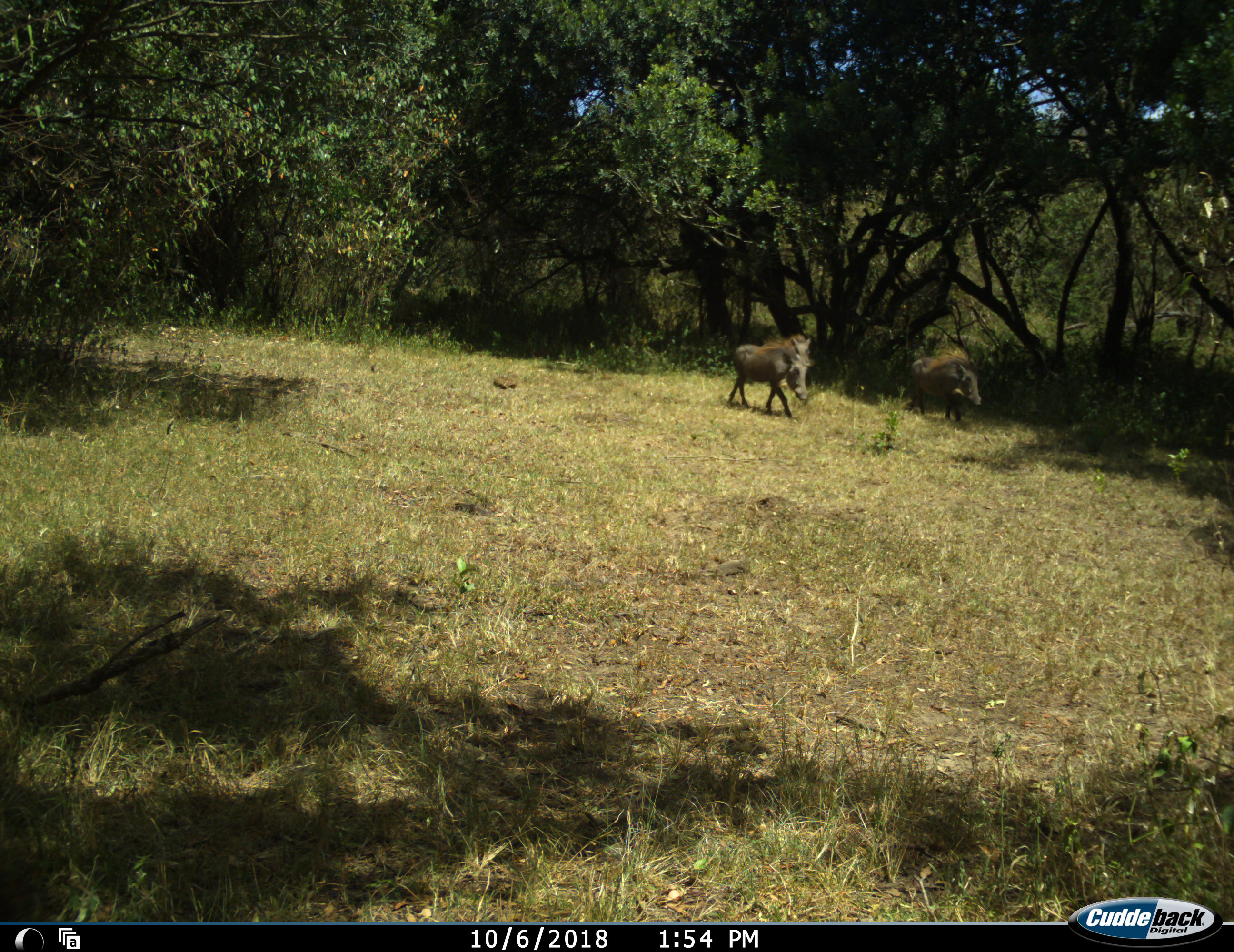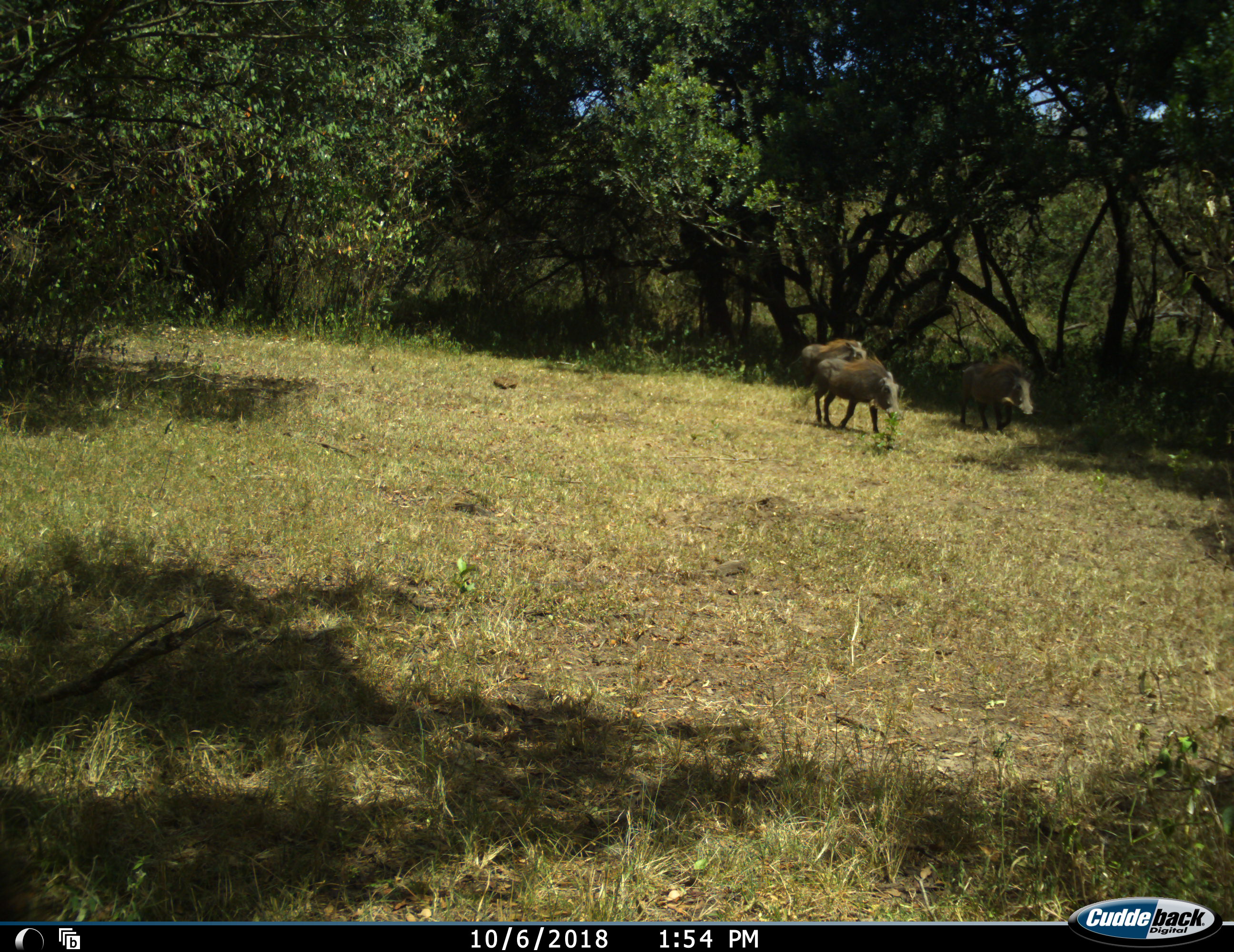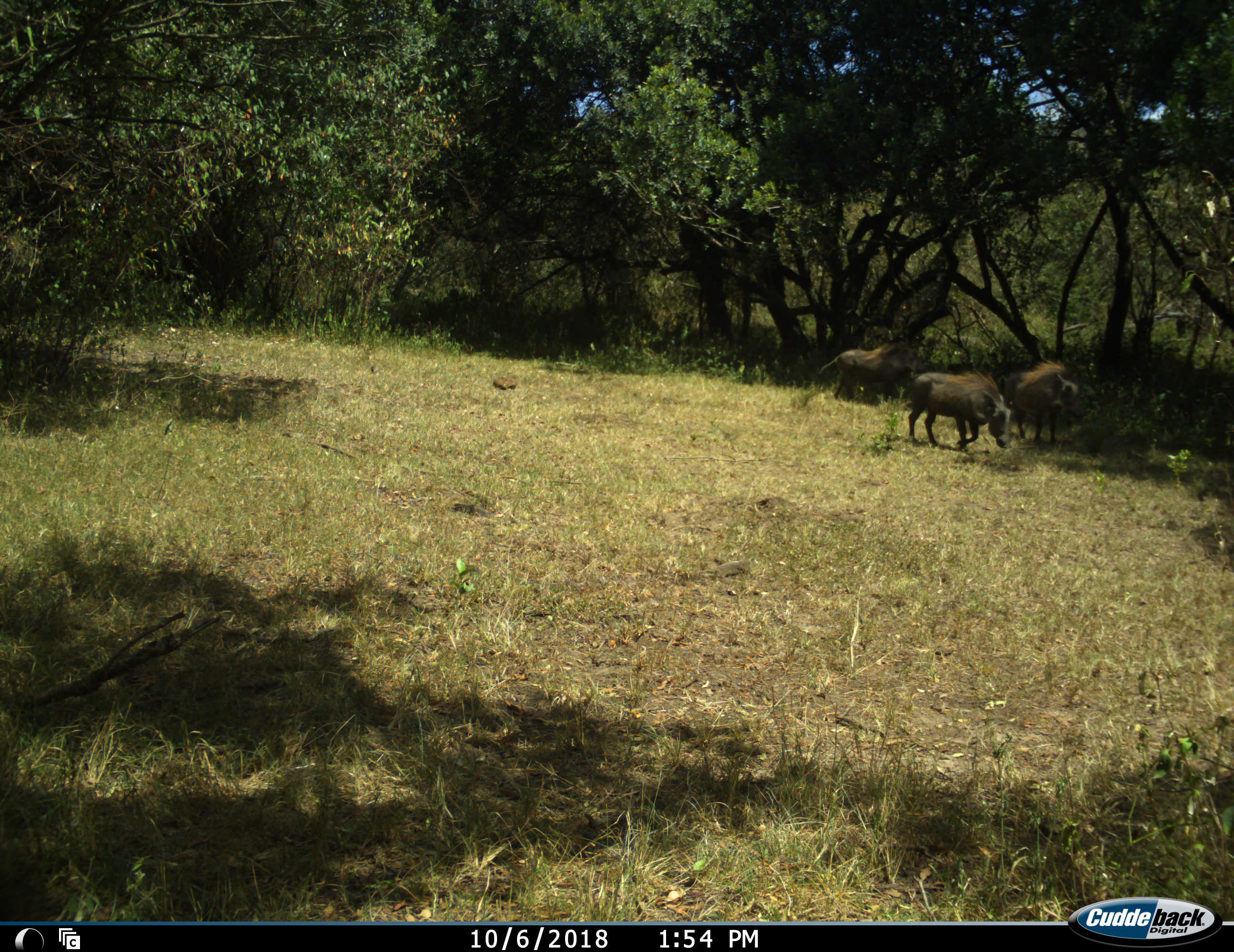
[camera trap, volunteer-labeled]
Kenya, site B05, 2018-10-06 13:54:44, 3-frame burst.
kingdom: Animalia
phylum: Chordata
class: Mammalia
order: Artiodactyla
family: Suidae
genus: Phacochoerus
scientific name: Phacochoerus africanus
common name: warthog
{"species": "warthog (Phacochoerus africanus)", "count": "3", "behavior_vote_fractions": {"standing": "10%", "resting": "0%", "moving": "90%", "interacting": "0%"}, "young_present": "0%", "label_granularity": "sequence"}